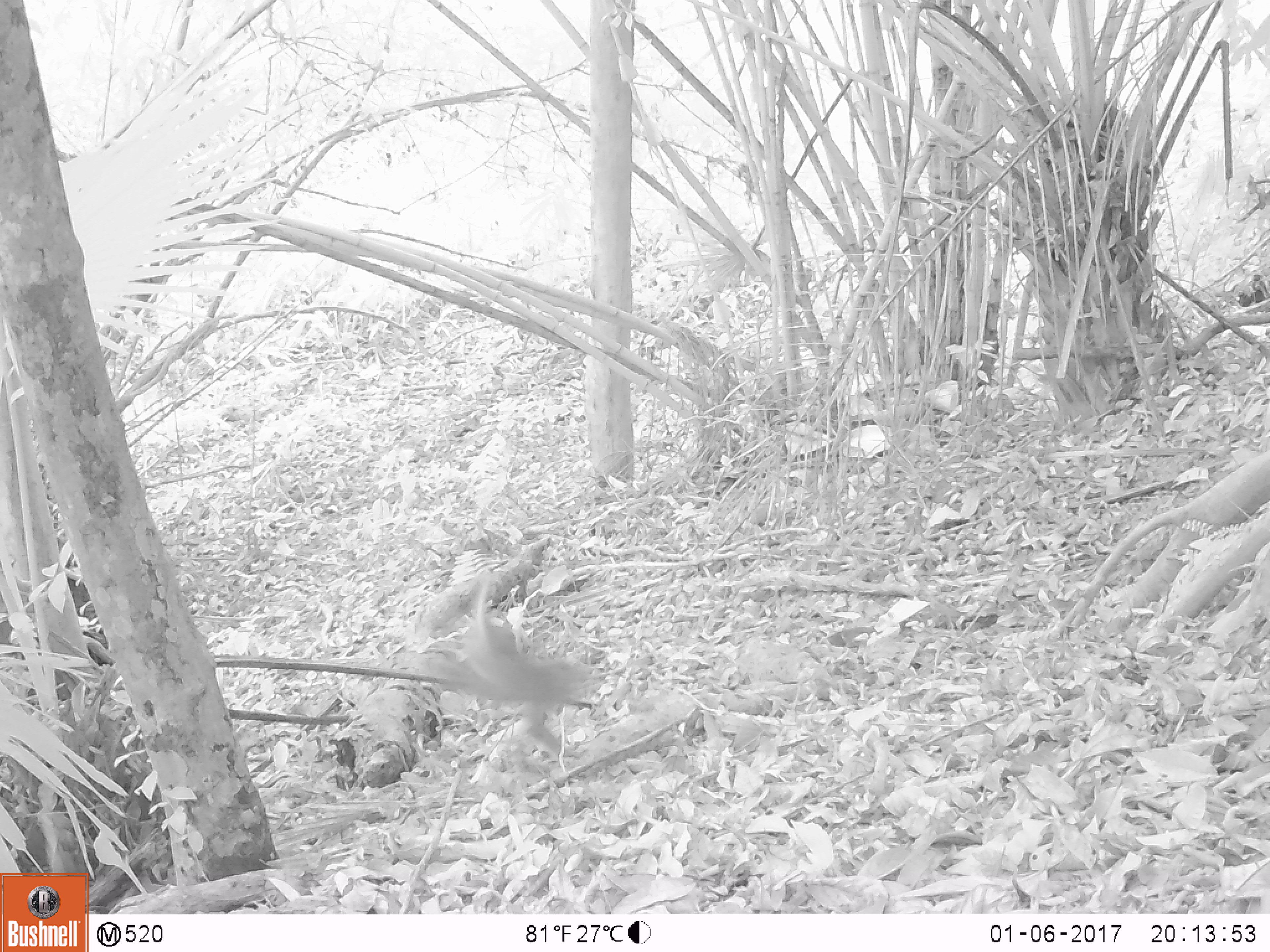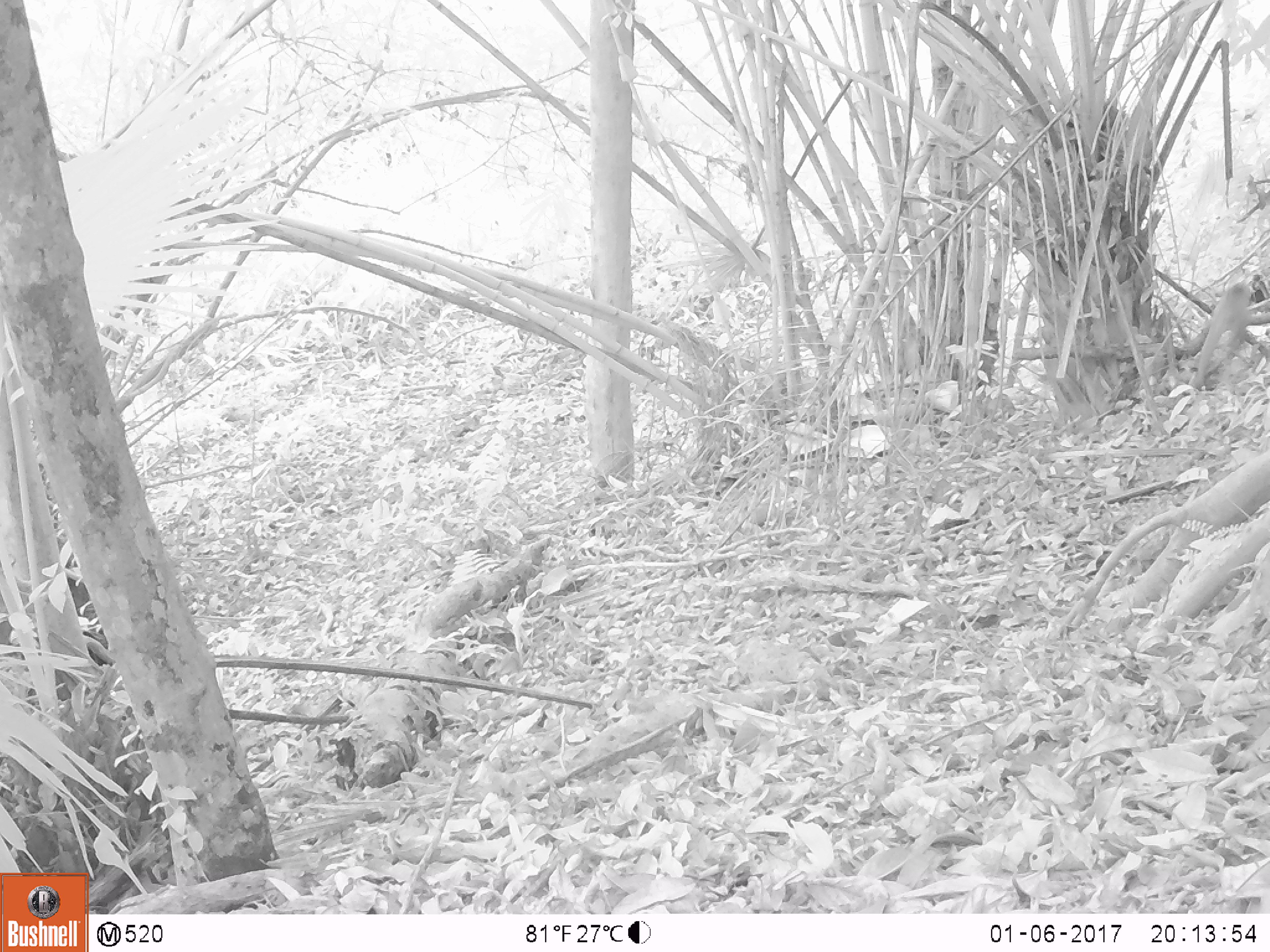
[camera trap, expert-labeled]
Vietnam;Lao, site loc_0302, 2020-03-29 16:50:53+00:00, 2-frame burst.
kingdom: Animalia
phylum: Chordata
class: Mammalia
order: Primates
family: Cercopithecidae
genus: Macaca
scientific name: Macaca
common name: macaques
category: assam or rhesus macaque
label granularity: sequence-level